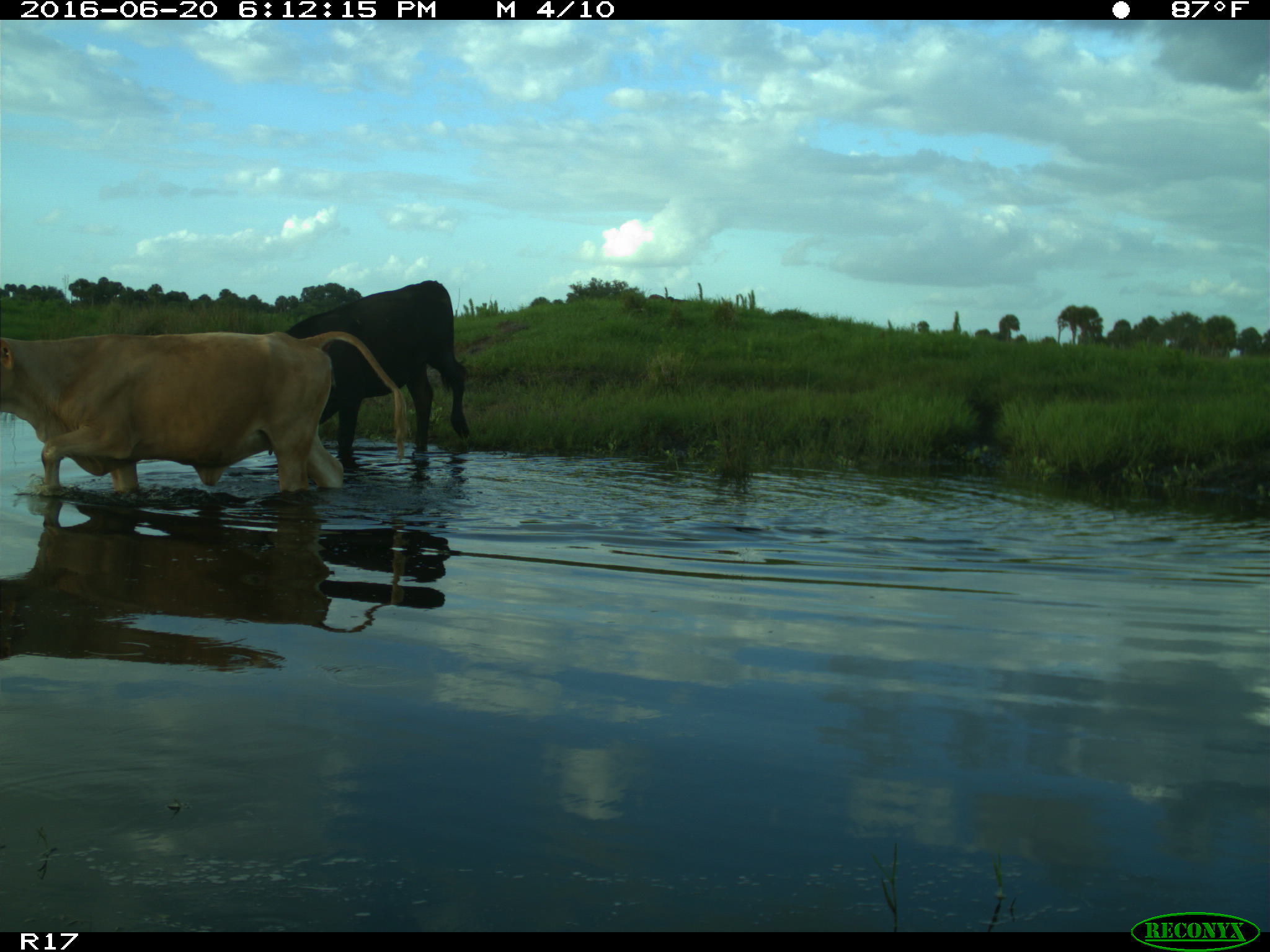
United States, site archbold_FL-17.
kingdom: Animalia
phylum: Chordata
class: Mammalia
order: Artiodactyla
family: Bovidae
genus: Bos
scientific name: Bos taurus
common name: domestic cow